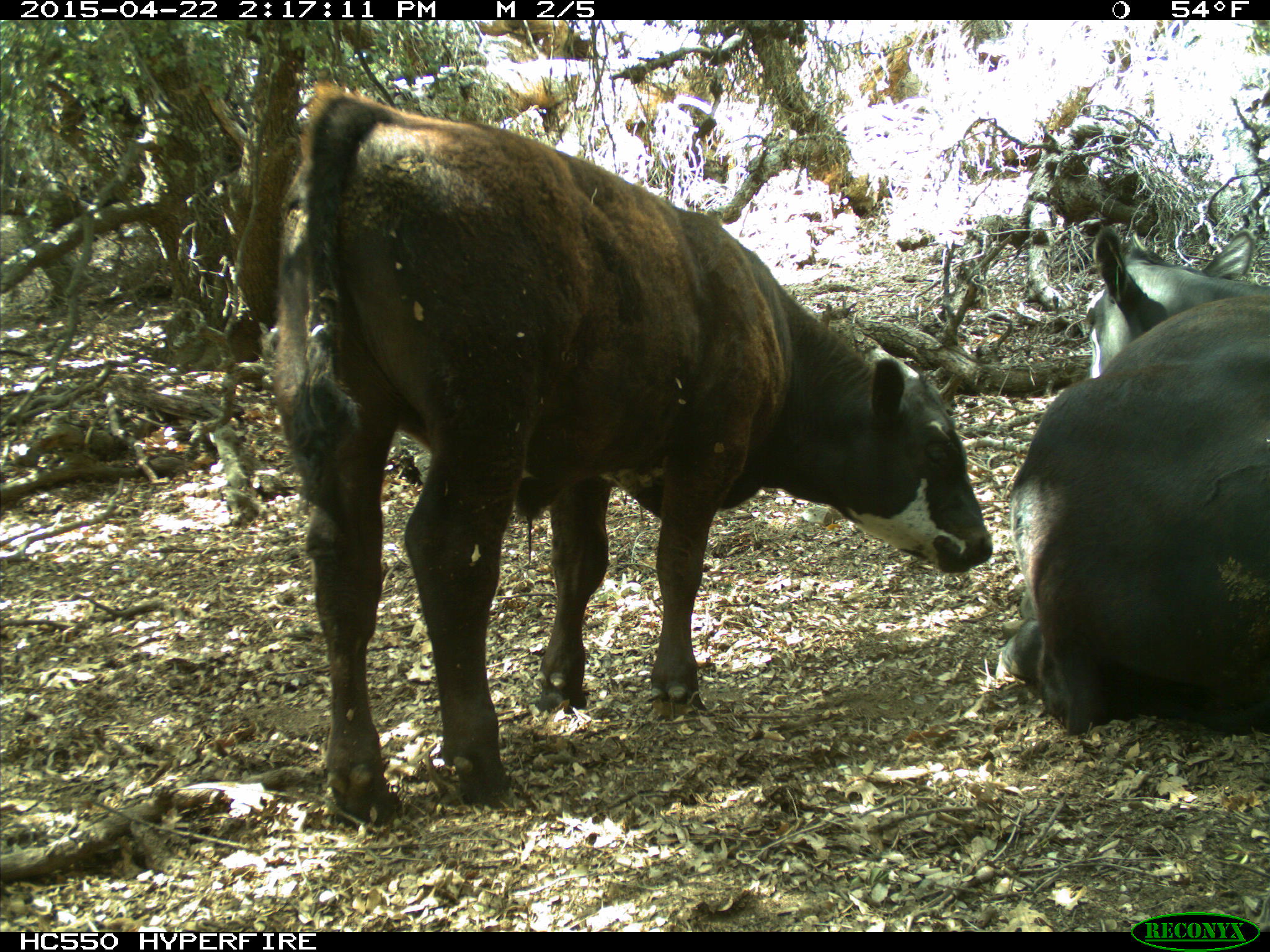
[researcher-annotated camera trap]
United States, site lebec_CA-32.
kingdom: Animalia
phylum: Chordata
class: Mammalia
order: Artiodactyla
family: Bovidae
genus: Bos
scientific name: Bos taurus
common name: domestic cow